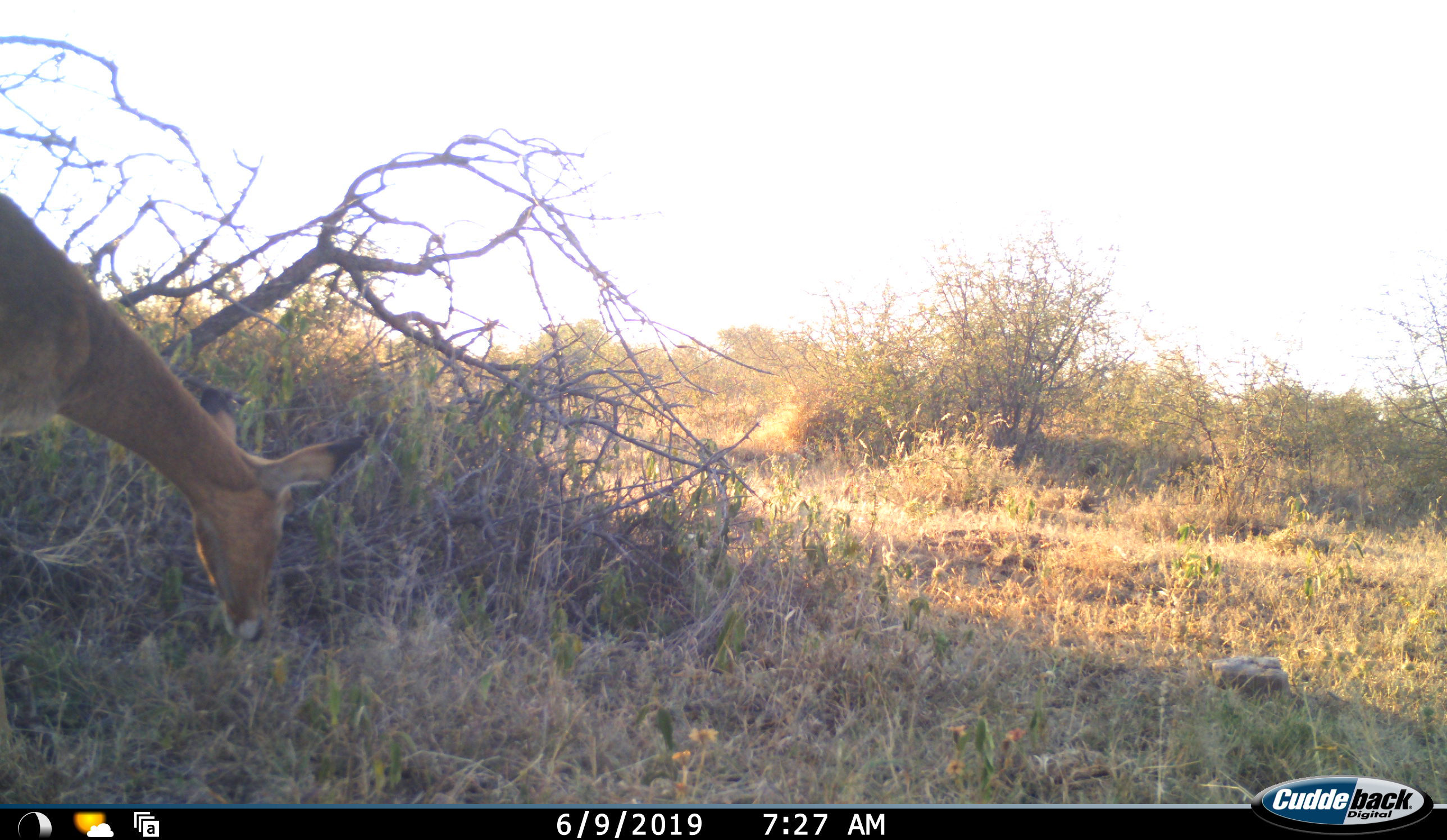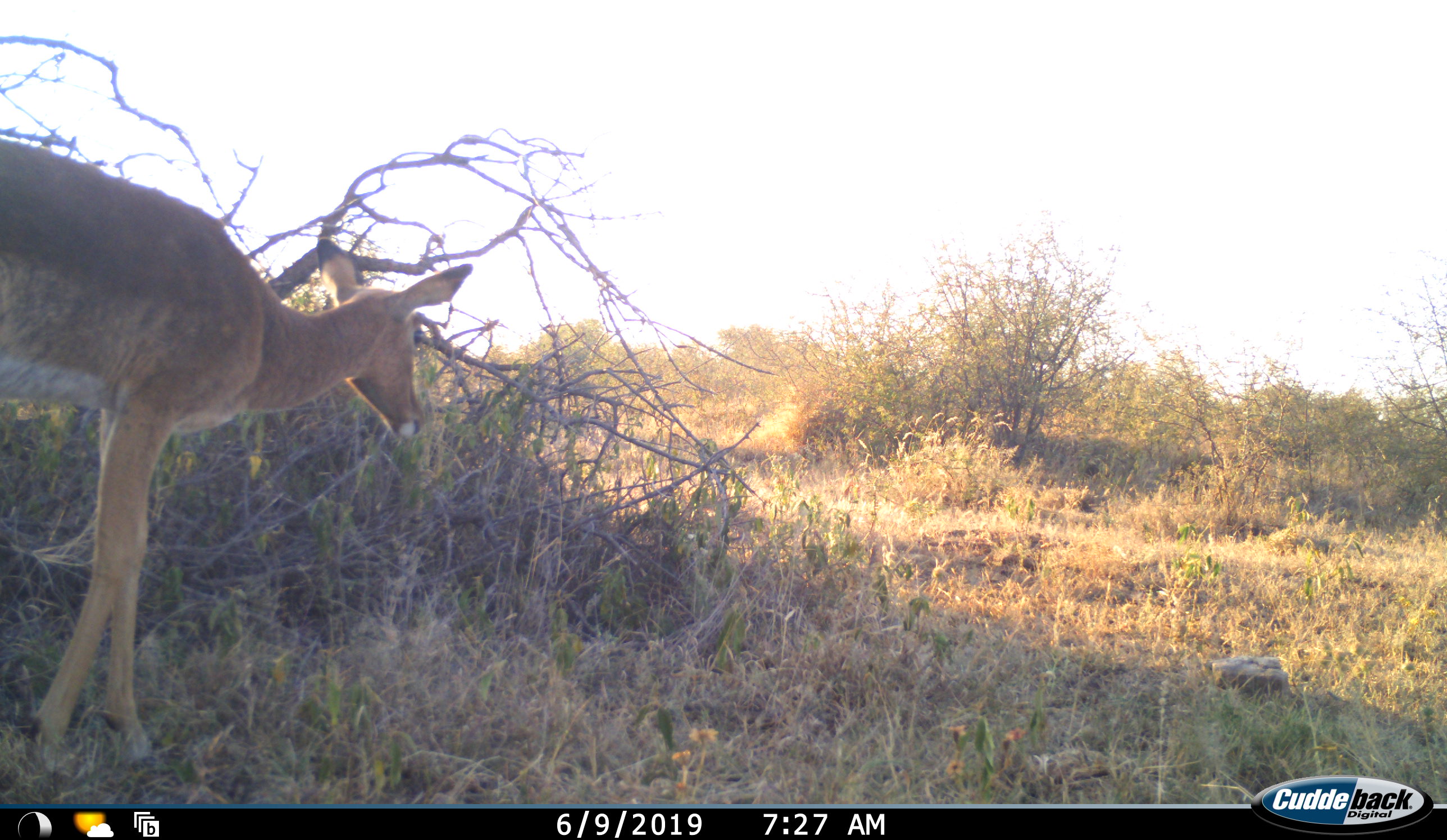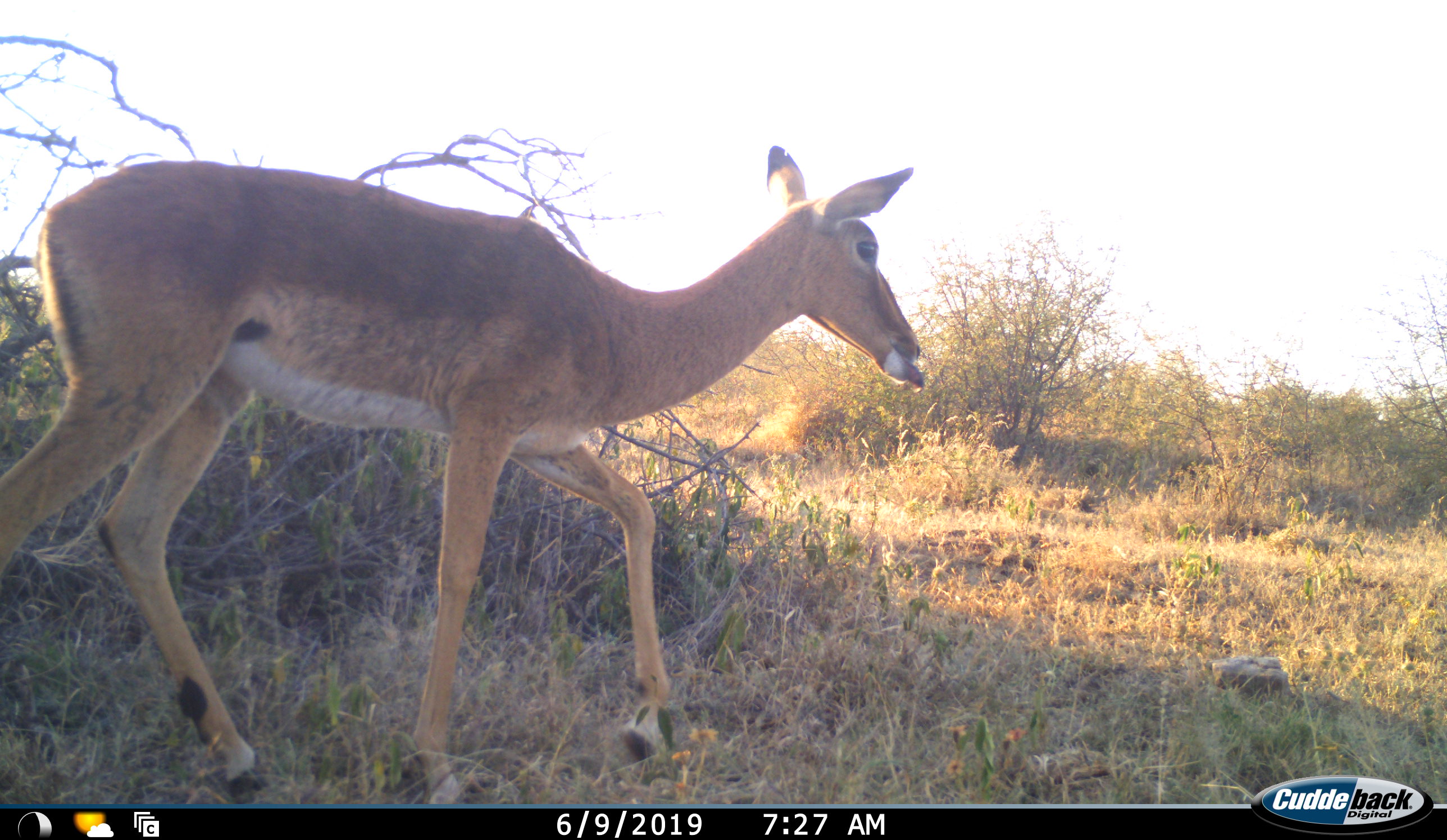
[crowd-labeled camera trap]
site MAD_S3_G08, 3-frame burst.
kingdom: Animalia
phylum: Chordata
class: Mammalia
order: Artiodactyla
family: Bovidae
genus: Aepyceros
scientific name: Aepyceros melampus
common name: impala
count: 1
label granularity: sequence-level